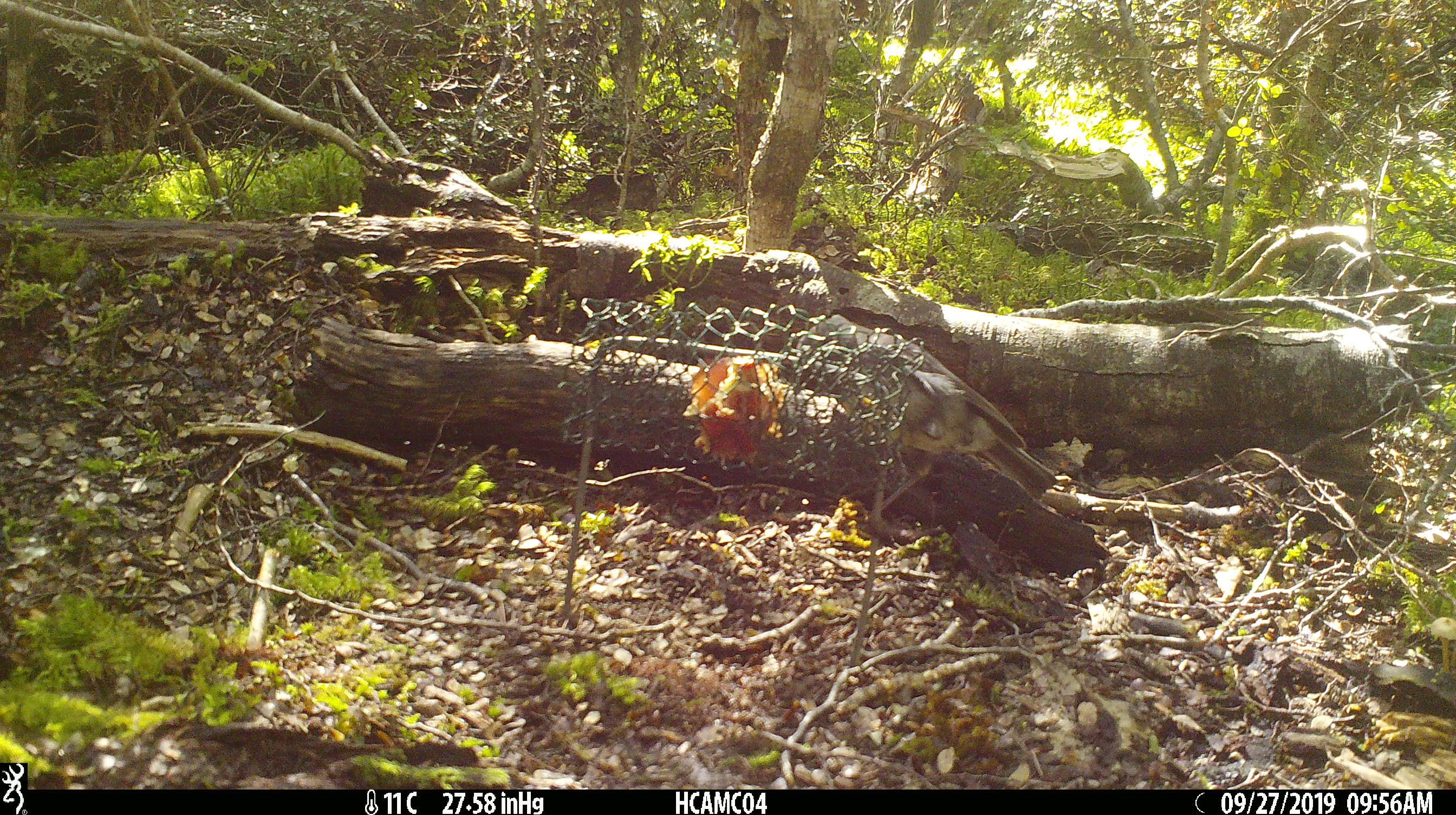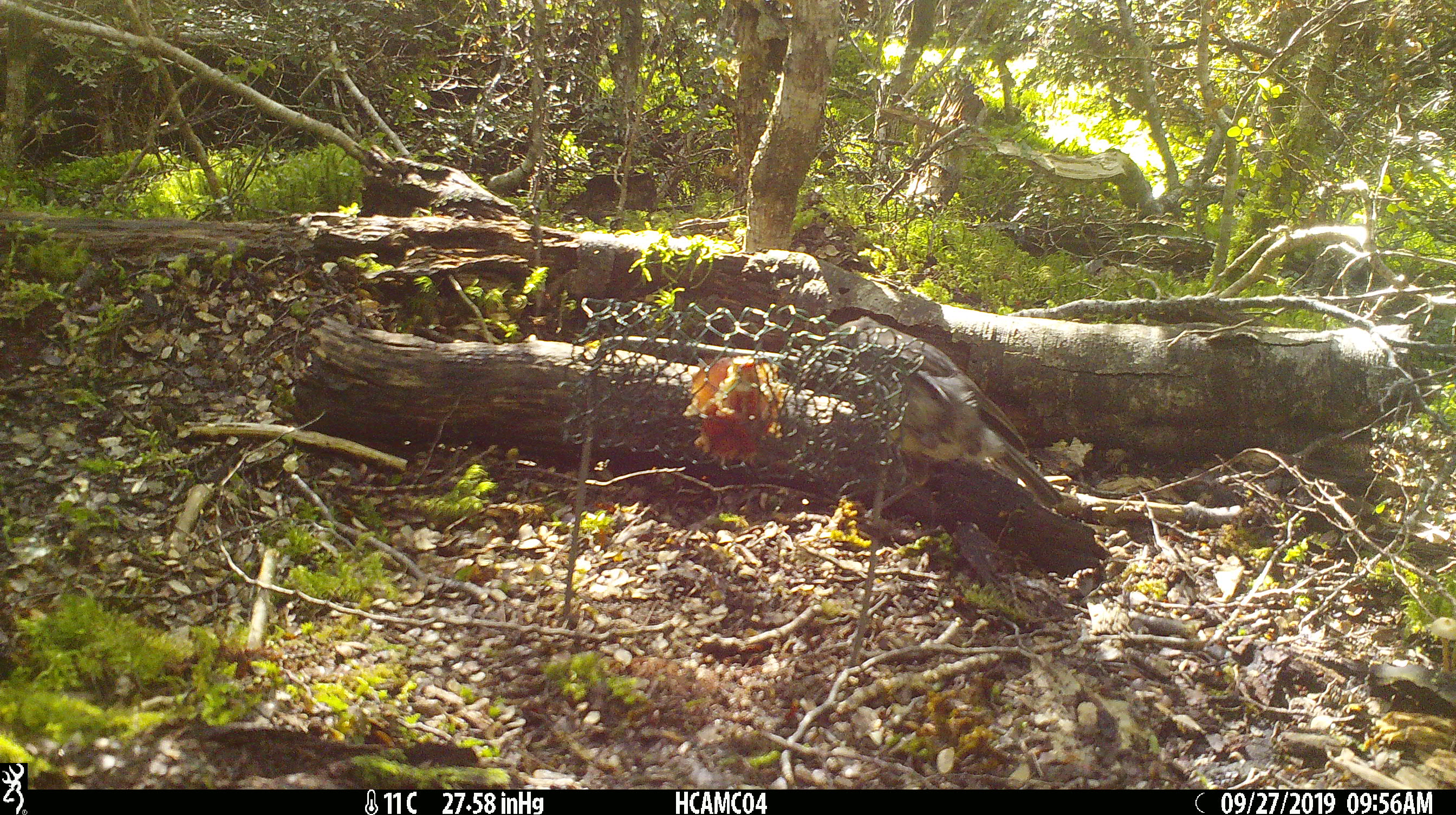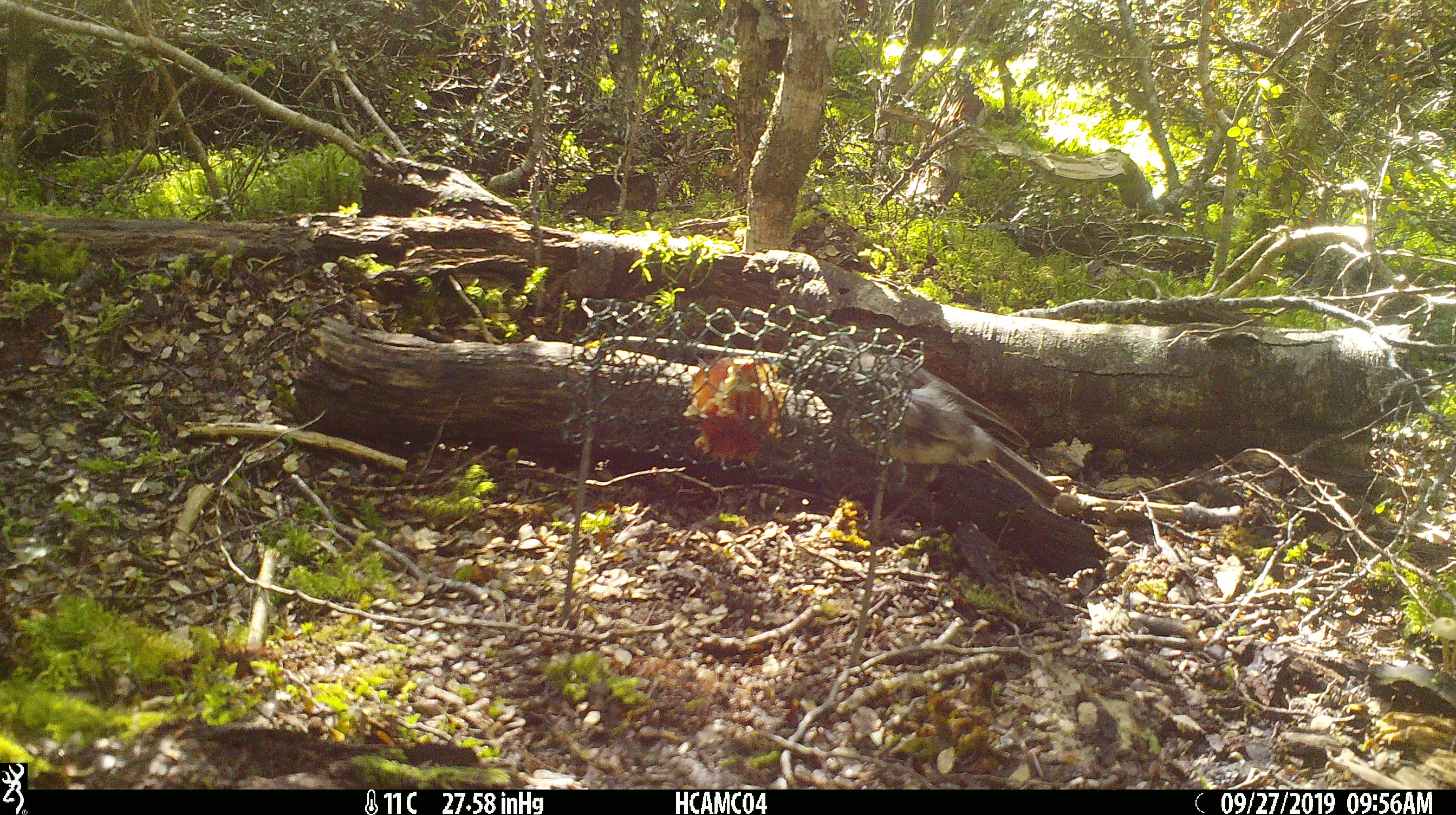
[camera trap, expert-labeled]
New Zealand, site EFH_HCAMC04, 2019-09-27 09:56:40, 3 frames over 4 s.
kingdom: Animalia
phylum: Chordata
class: Aves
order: Passeriformes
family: Petroicidae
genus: Petroica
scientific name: Petroica australis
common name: new zealand robin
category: robin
Robin (new zealand robin) (Petroica australis).